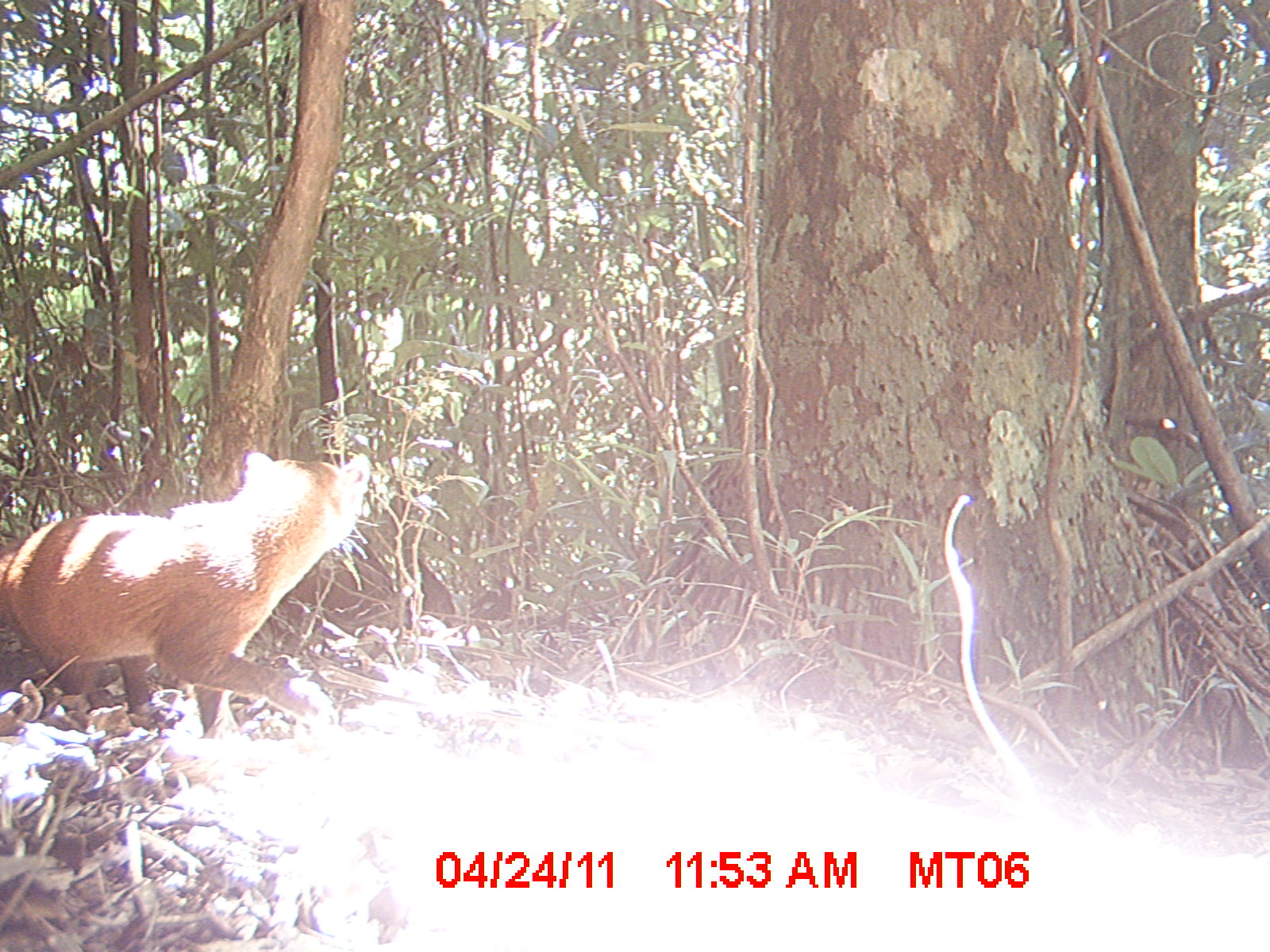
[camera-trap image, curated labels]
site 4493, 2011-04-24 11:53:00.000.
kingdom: Animalia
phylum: Chordata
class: Mammalia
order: Carnivora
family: Eupleridae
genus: Galidia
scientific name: Galidia elegans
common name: ring-tailed vontsira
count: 1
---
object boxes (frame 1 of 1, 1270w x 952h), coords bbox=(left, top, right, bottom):
galidia elegans: bbox=(0, 446, 373, 743)